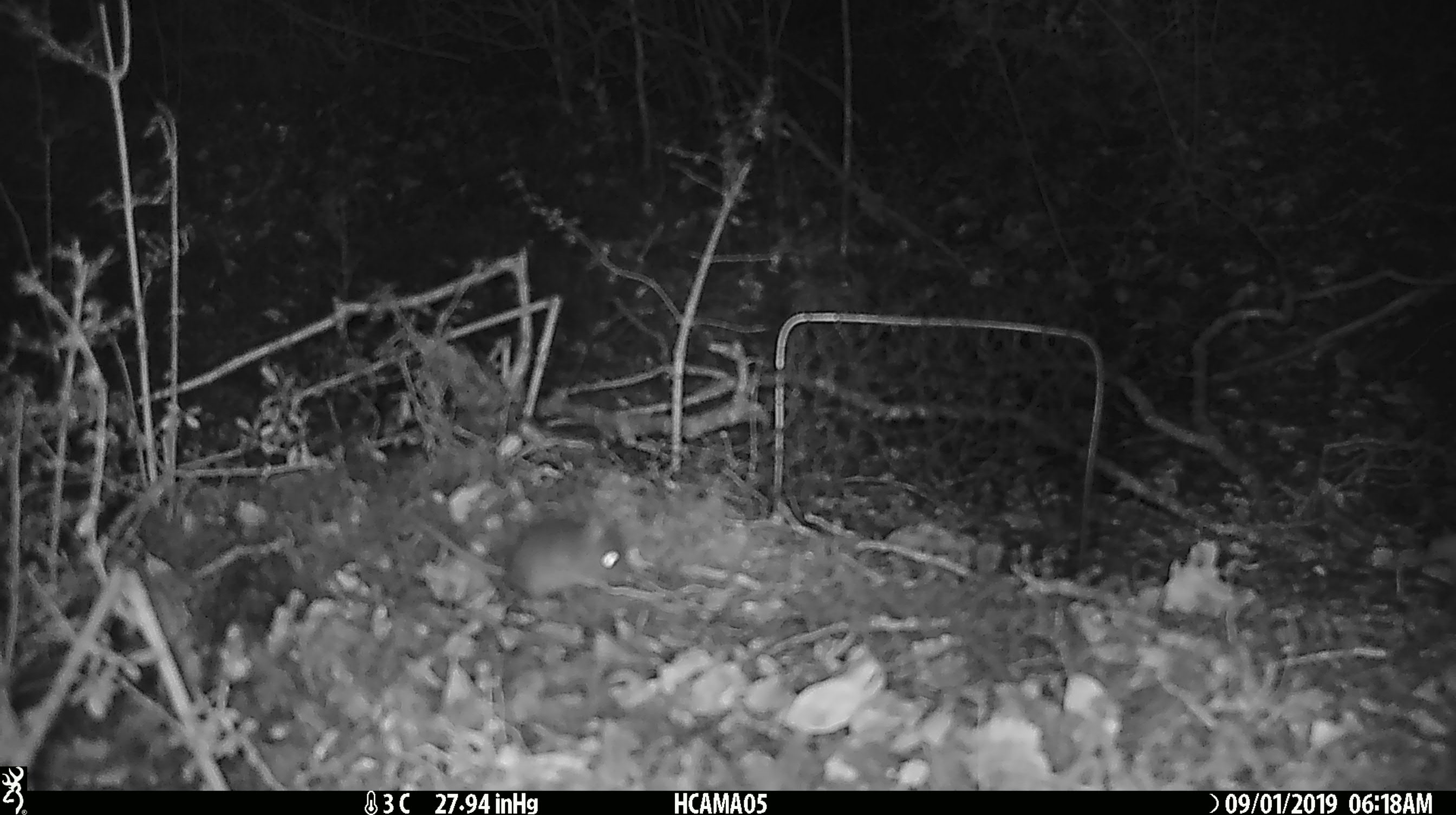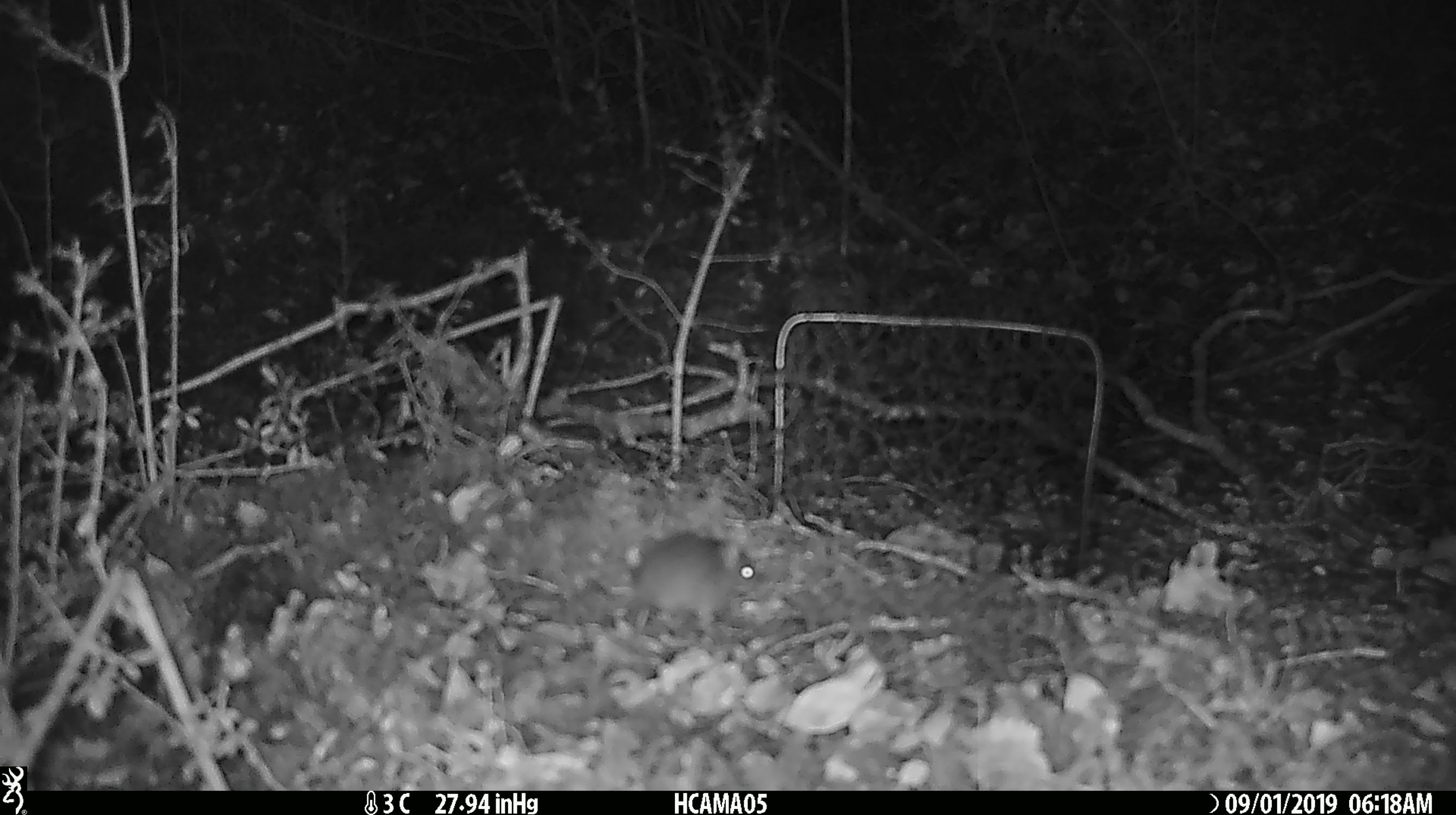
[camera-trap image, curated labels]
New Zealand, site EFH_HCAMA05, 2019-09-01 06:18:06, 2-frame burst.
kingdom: Animalia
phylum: Chordata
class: Mammalia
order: Rodentia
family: Muridae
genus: Mus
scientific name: Mus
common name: mouse